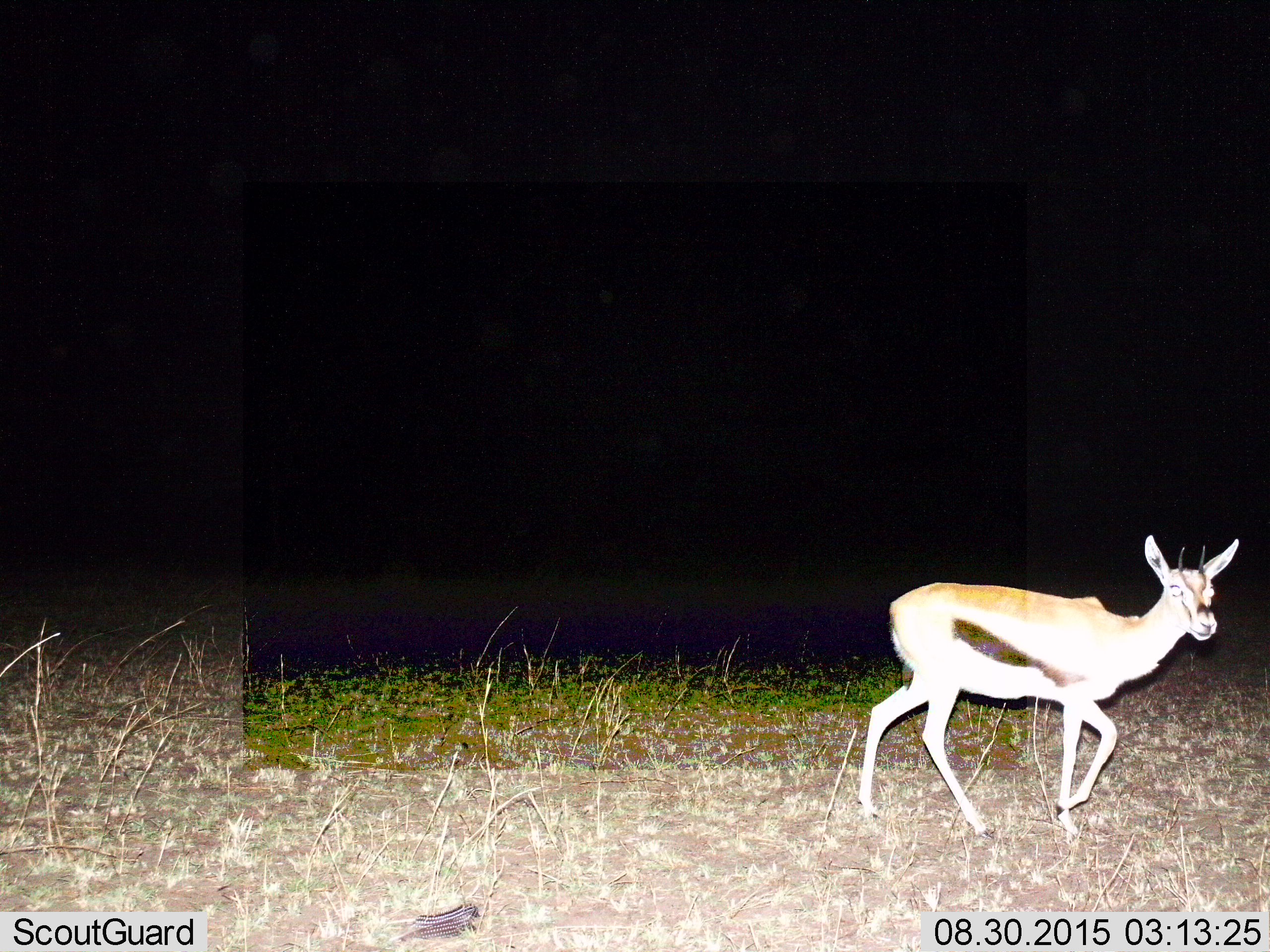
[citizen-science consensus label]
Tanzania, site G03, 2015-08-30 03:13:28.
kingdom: Animalia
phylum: Chordata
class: Mammalia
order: Artiodactyla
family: Bovidae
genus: Eudorcas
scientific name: Eudorcas thomsonii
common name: thomson's gazelle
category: gazellethomsons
Gazellethomsons (thomson's gazelle) (Eudorcas thomsonii), count 1. Behavior (volunteer vote fractions): standing 8%, resting 0%, moving 92%, interacting 0%. Young present (vote fraction): 0%. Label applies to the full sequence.